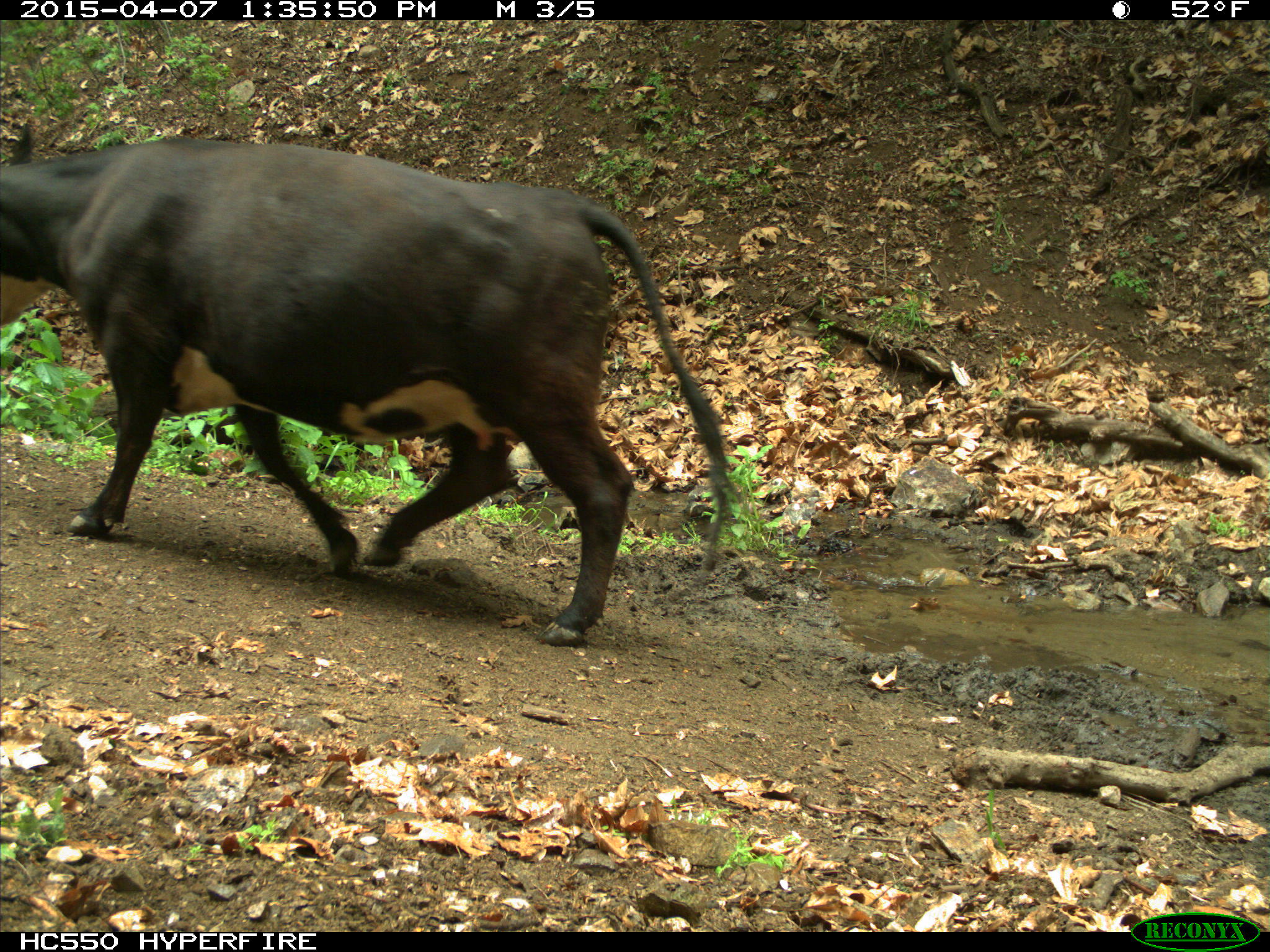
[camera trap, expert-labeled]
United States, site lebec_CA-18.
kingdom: Animalia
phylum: Chordata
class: Mammalia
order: Artiodactyla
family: Bovidae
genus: Bos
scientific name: Bos taurus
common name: domestic cow